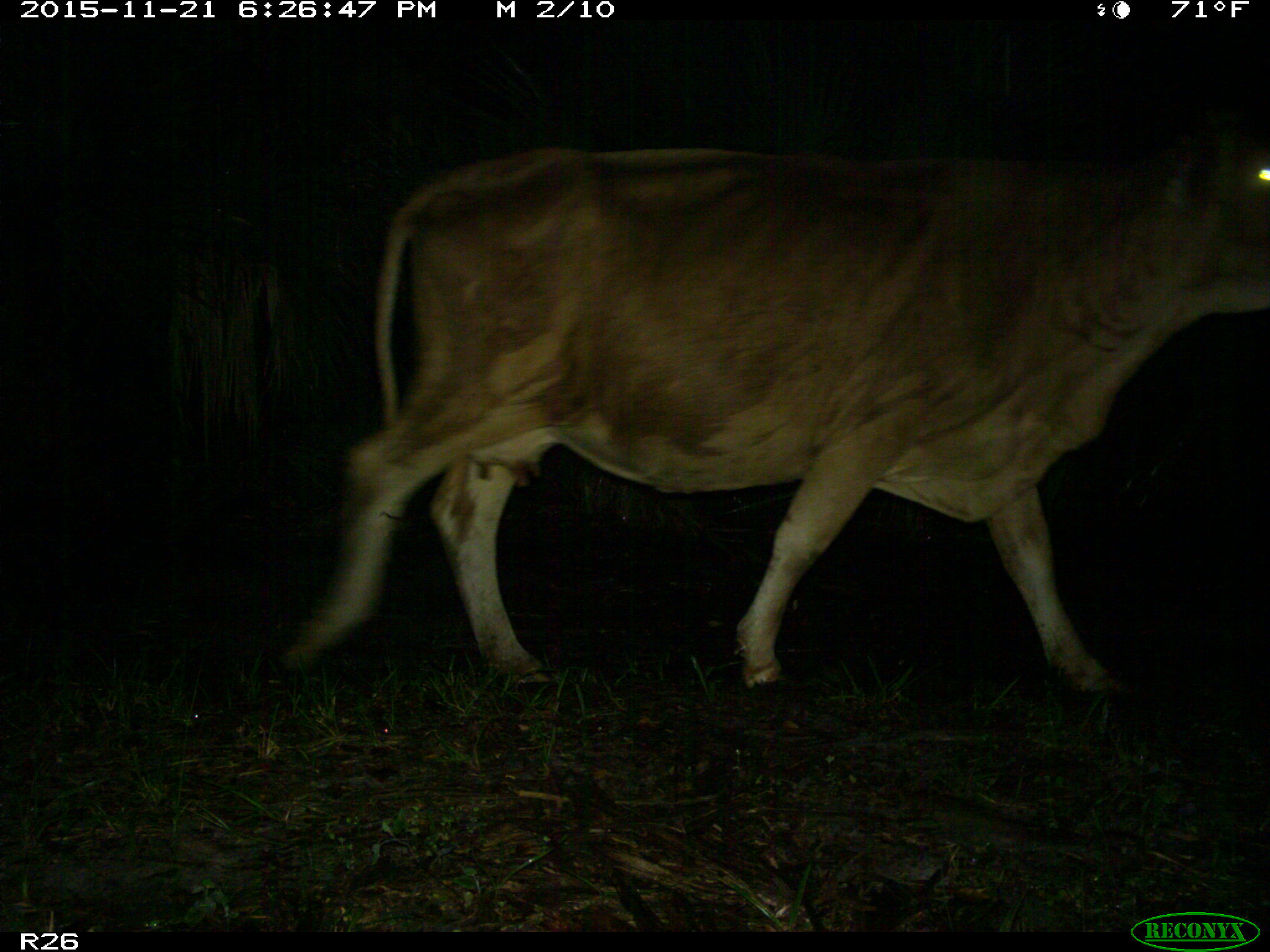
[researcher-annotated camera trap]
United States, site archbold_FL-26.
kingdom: Animalia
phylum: Chordata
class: Mammalia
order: Artiodactyla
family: Bovidae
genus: Bos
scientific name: Bos taurus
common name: domestic cow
Bos taurus (domestic cow).